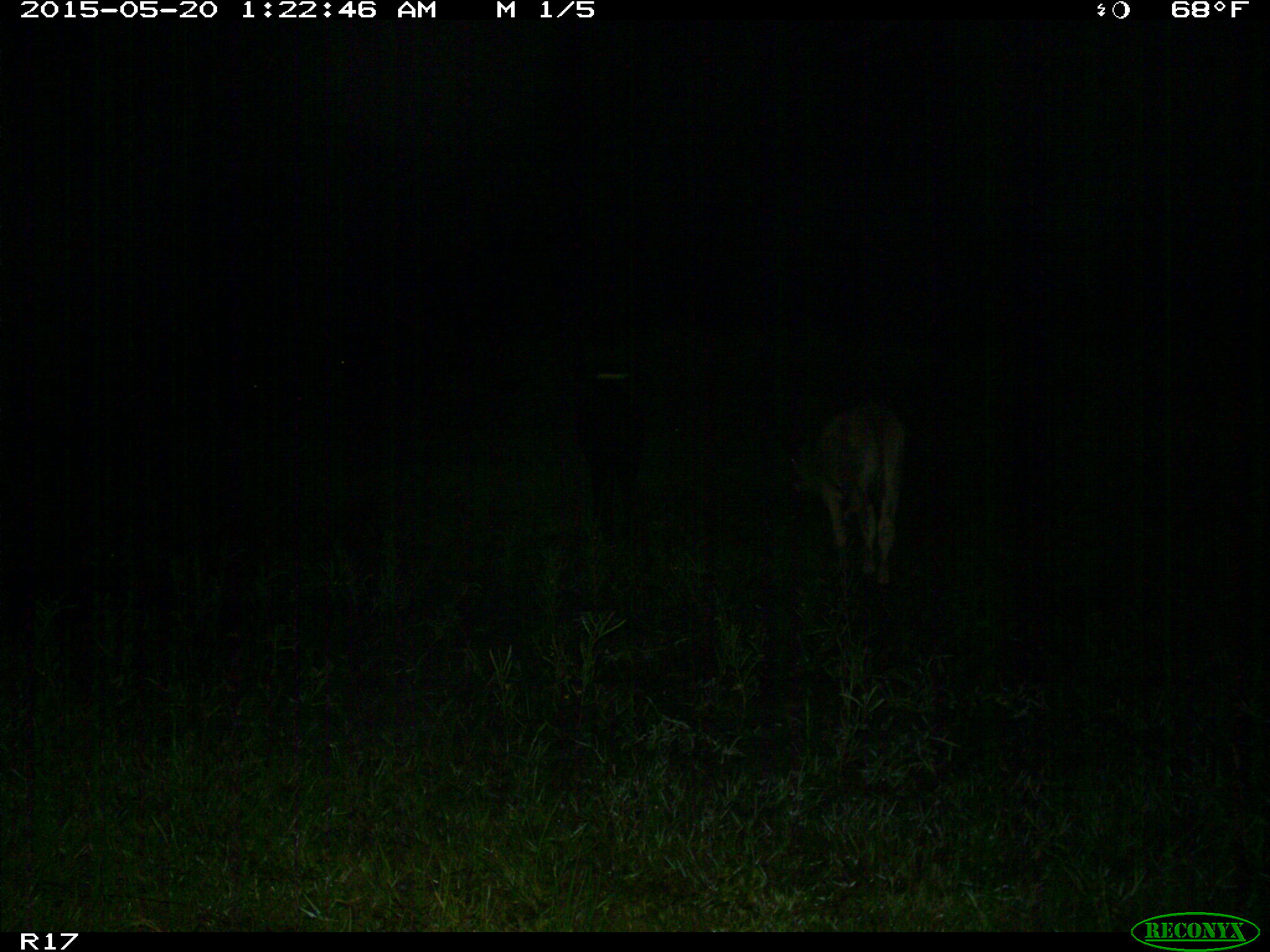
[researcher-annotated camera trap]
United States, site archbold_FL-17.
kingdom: Animalia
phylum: Chordata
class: Mammalia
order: Artiodactyla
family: Bovidae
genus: Bos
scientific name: Bos taurus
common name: domestic cow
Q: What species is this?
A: Bos taurus (domestic cow).